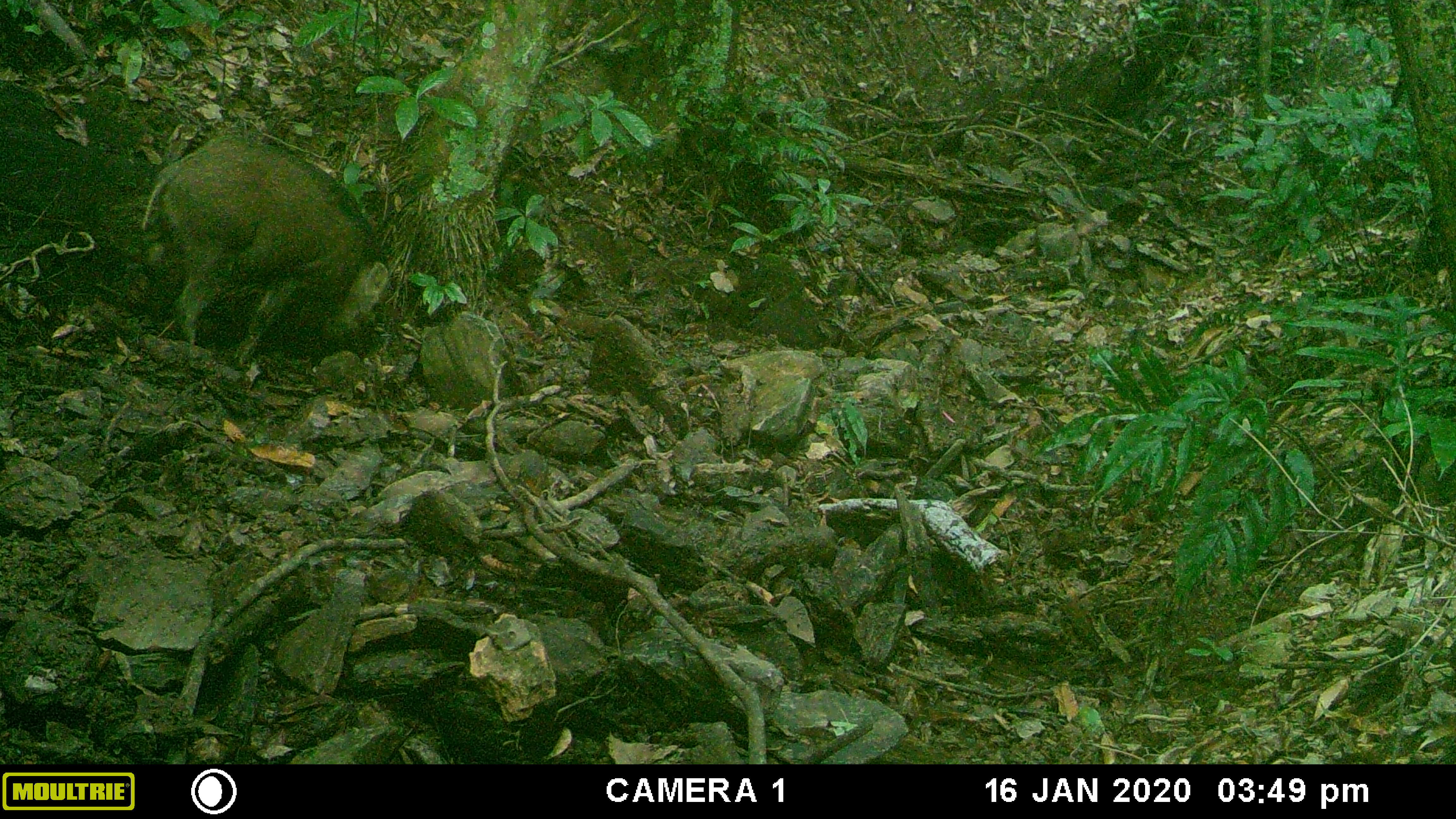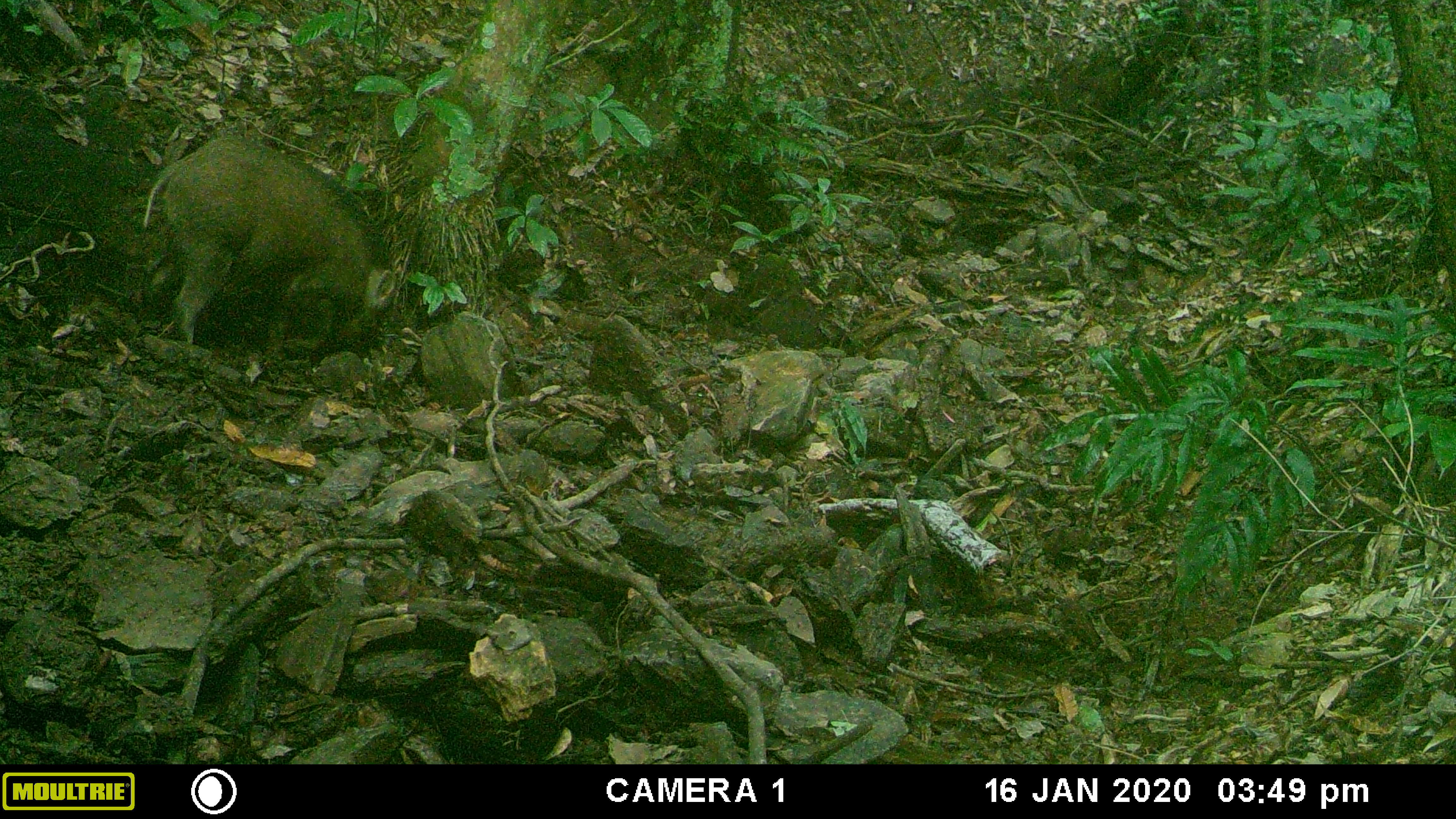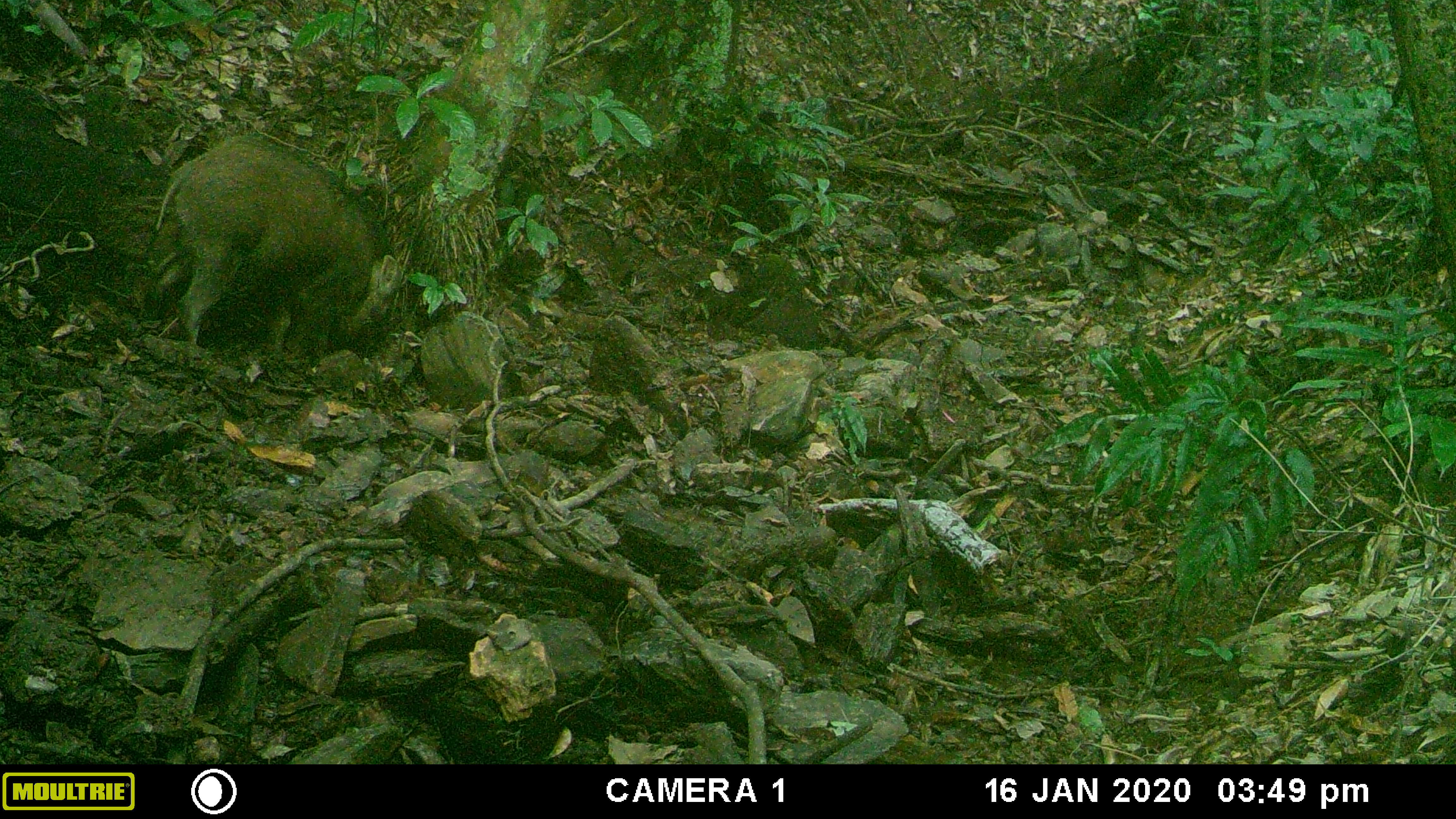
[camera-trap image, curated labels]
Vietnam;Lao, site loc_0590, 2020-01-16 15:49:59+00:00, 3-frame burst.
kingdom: Animalia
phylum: Chordata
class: Mammalia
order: Artiodactyla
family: Suidae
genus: Sus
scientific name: Sus scrofa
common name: eurasian wild pig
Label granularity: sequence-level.